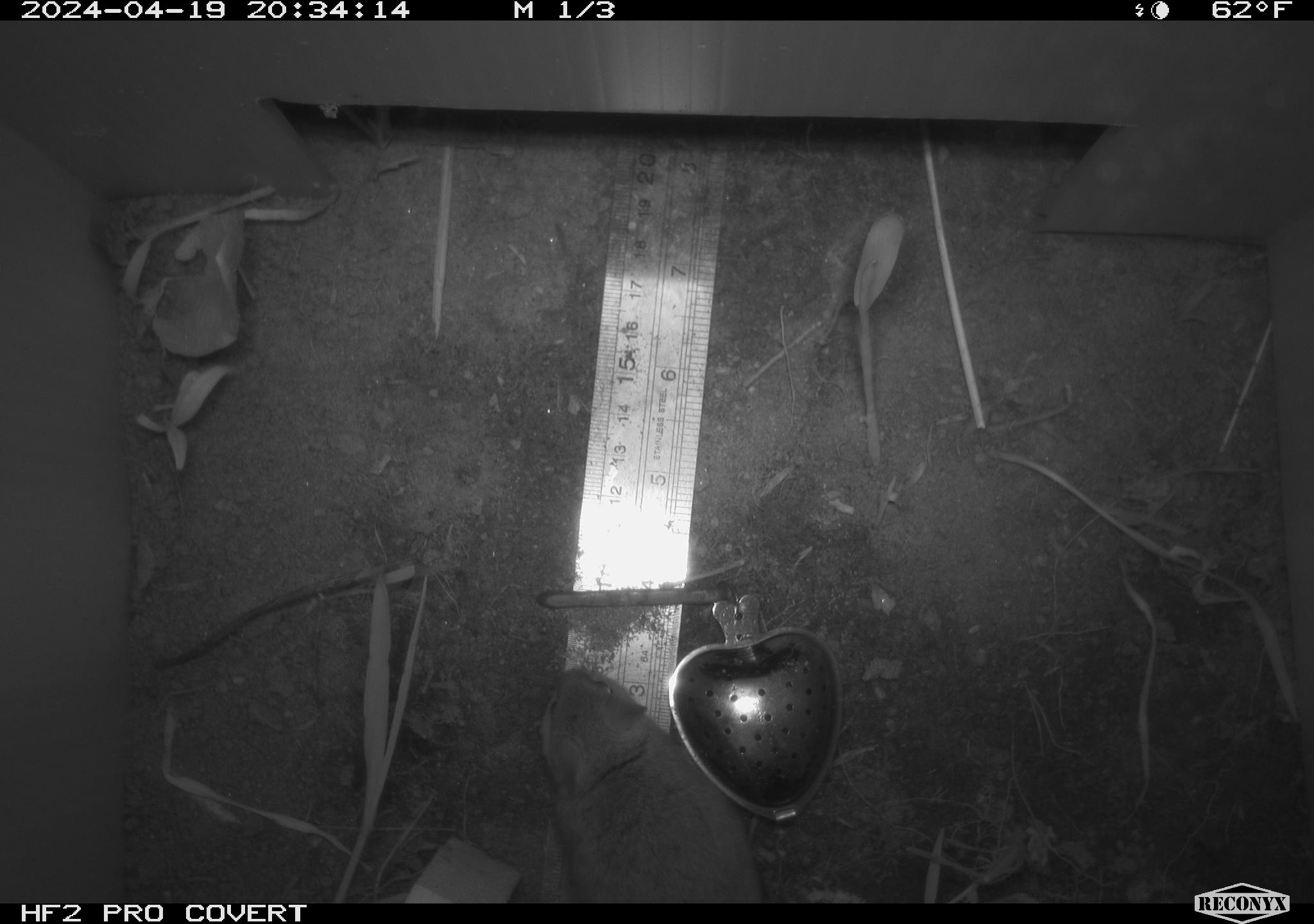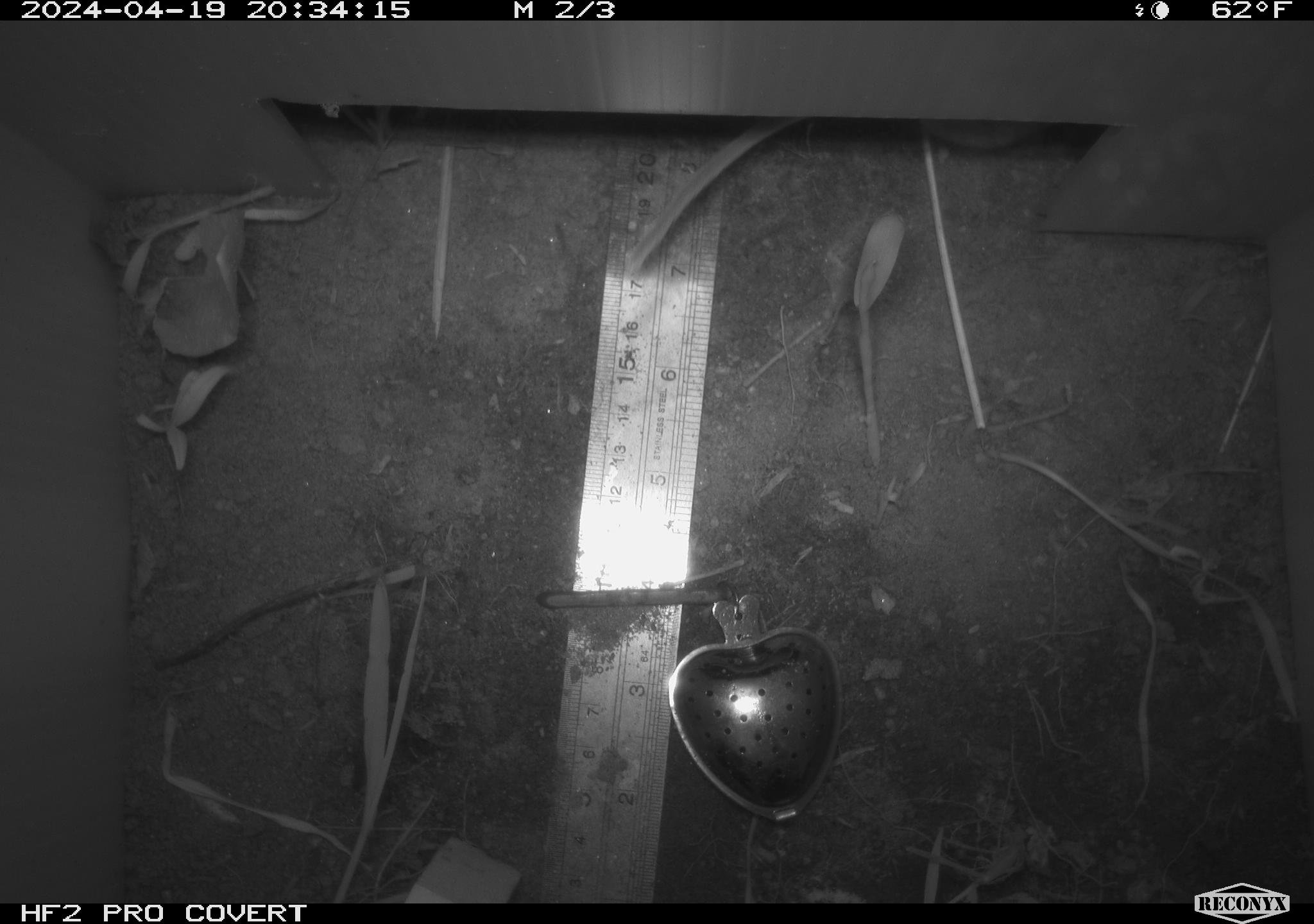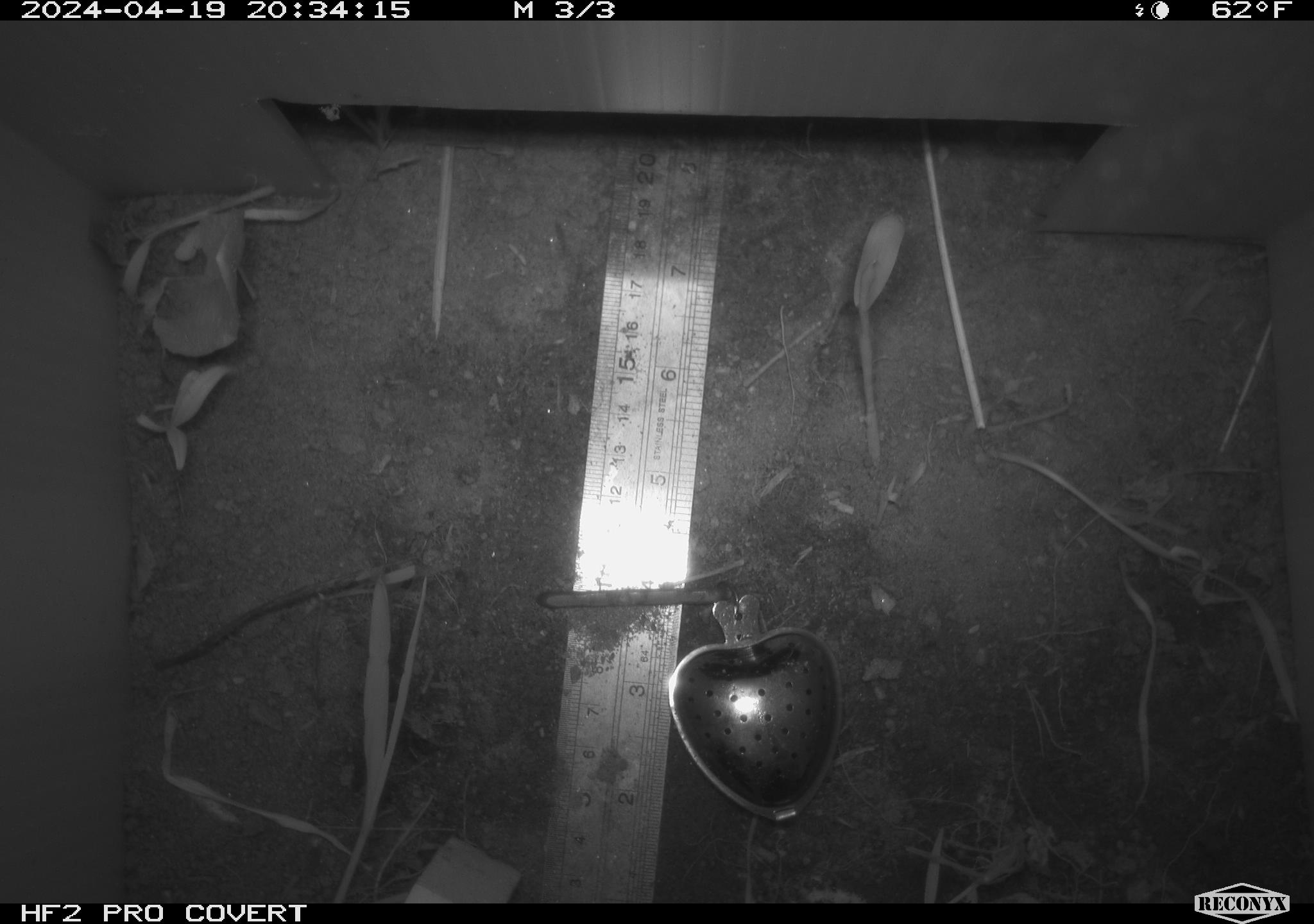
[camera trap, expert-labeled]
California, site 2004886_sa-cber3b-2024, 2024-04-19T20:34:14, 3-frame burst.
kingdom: Animalia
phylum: Chordata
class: Mammalia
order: Rodentia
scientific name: Rodentia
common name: mouse species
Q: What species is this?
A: Mouse species (Rodentia).